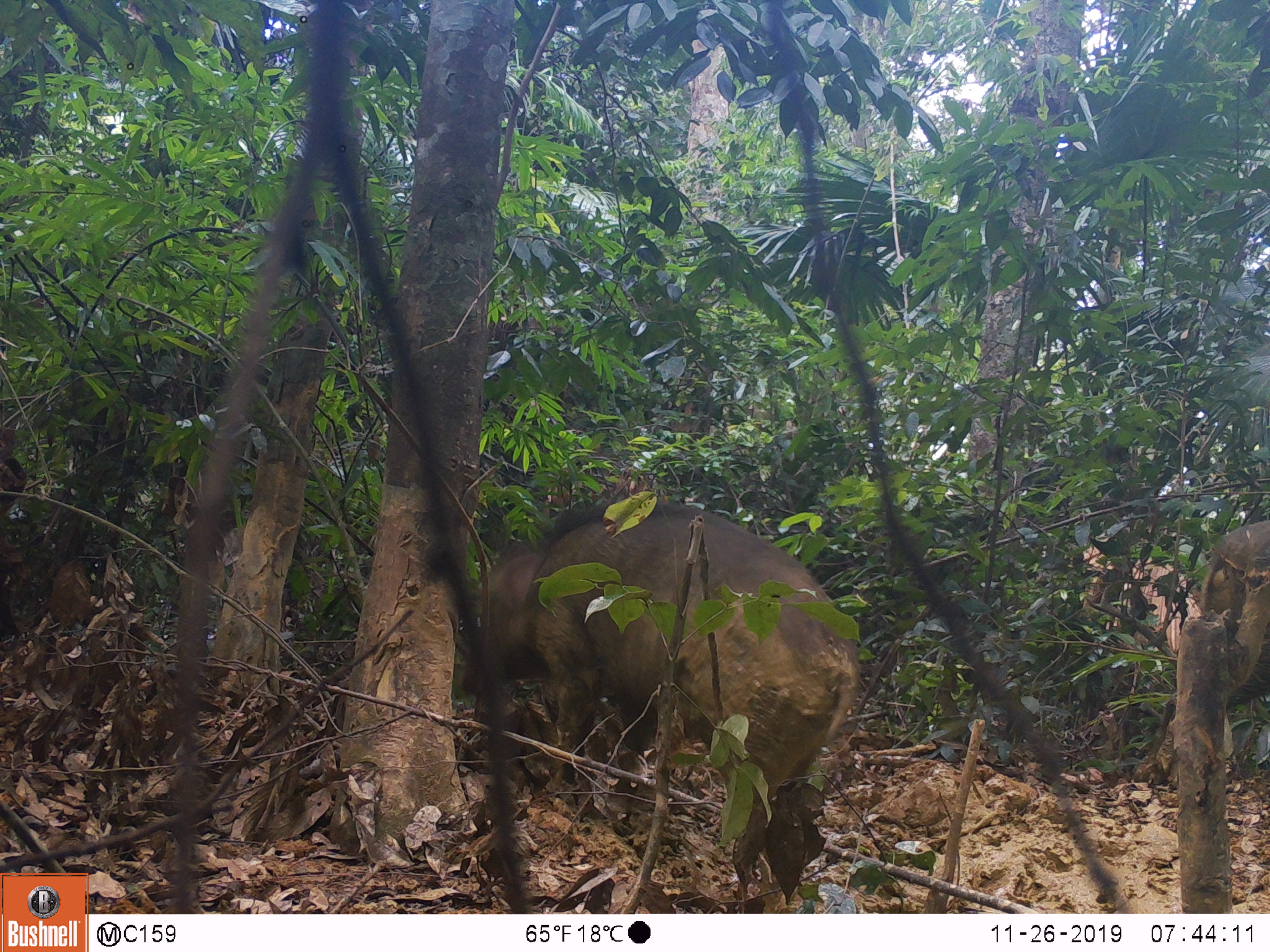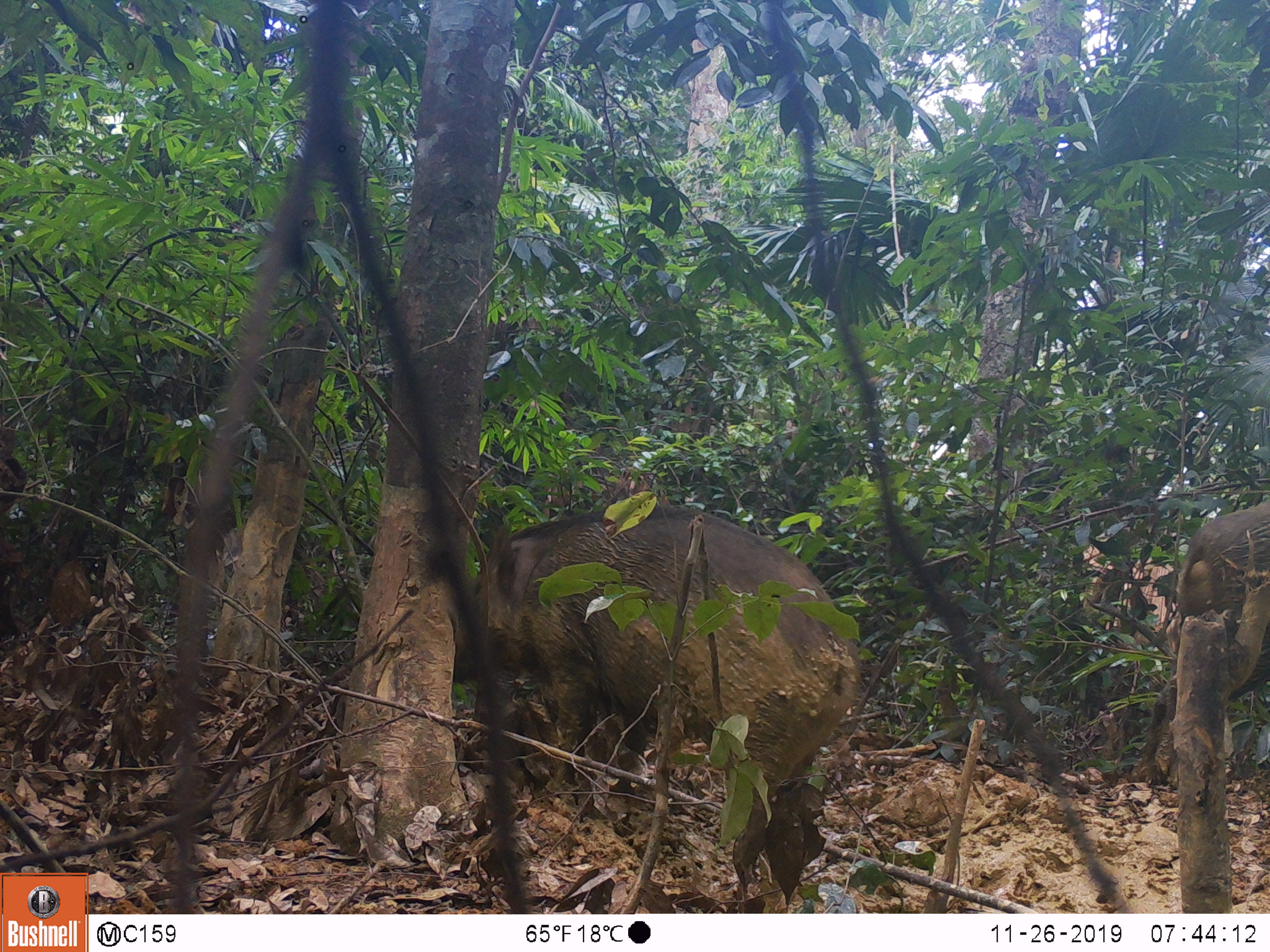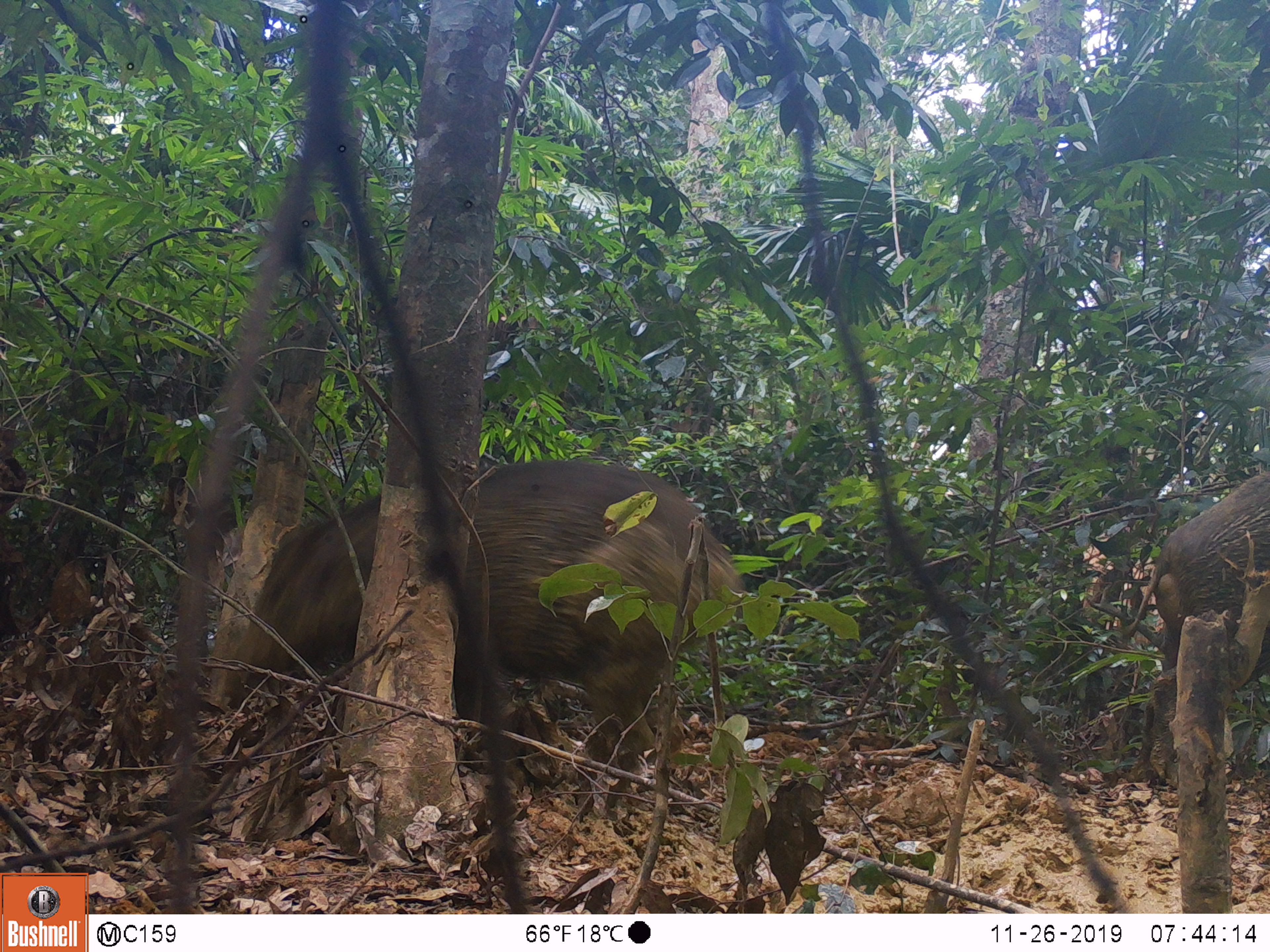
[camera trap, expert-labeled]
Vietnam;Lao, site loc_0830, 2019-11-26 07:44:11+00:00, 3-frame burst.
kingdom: Animalia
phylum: Chordata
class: Mammalia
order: Artiodactyla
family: Suidae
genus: Sus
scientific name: Sus scrofa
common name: eurasian wild pig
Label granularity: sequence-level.